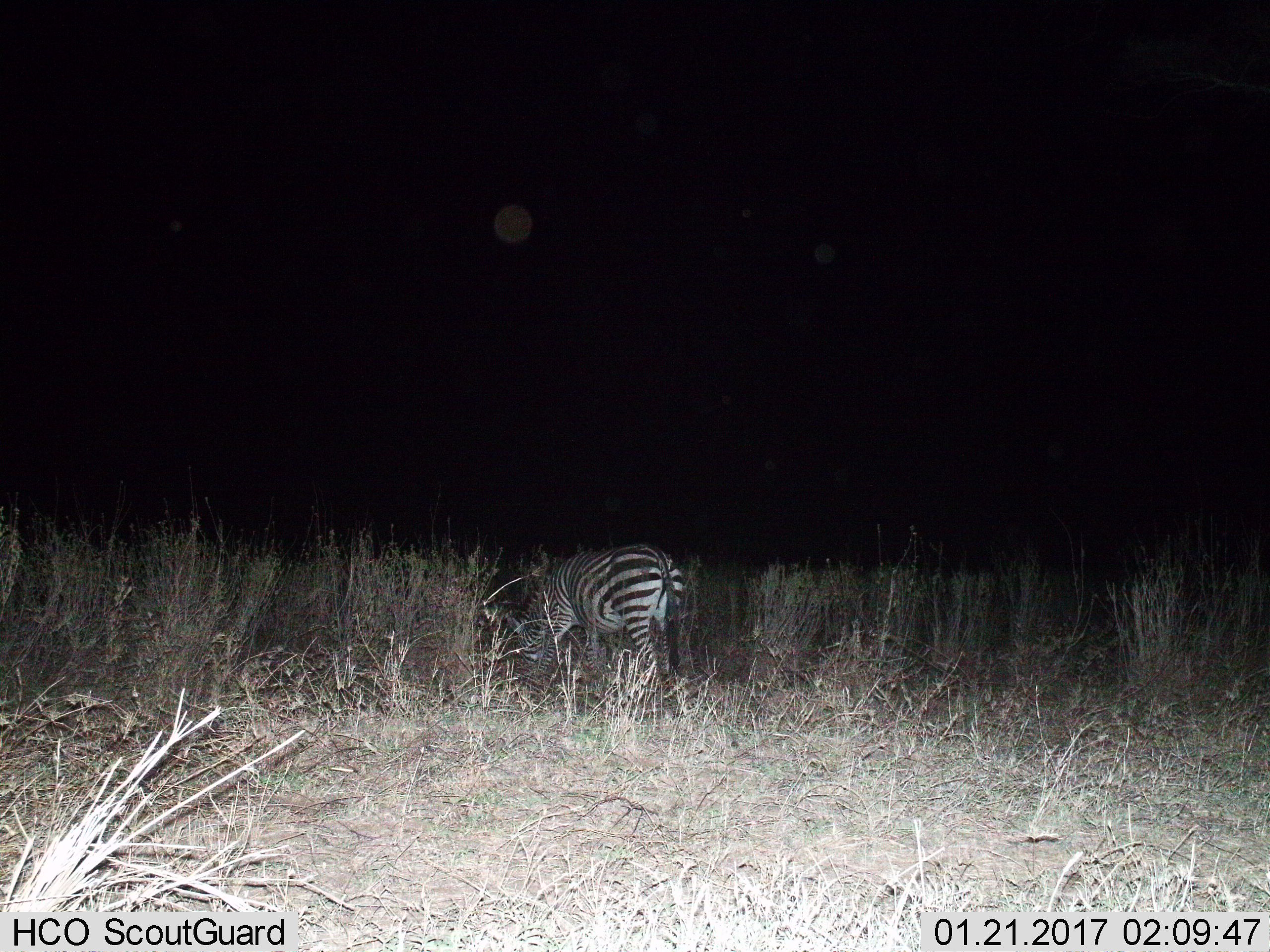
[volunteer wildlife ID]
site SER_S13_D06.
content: unidentified animal